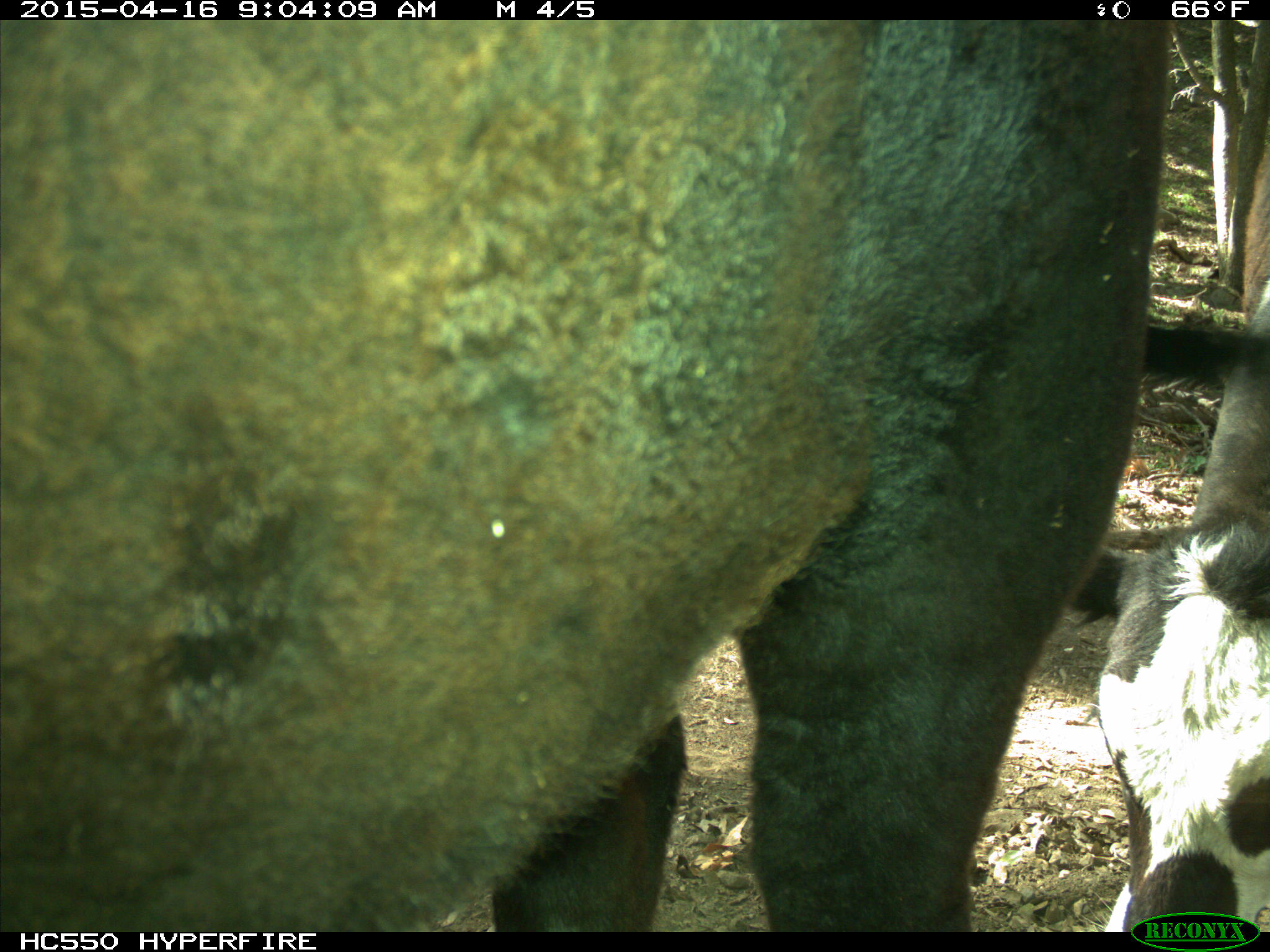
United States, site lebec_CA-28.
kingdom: Animalia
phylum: Chordata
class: Mammalia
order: Artiodactyla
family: Bovidae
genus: Bos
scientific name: Bos taurus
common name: domestic cow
Bos taurus (domestic cow).